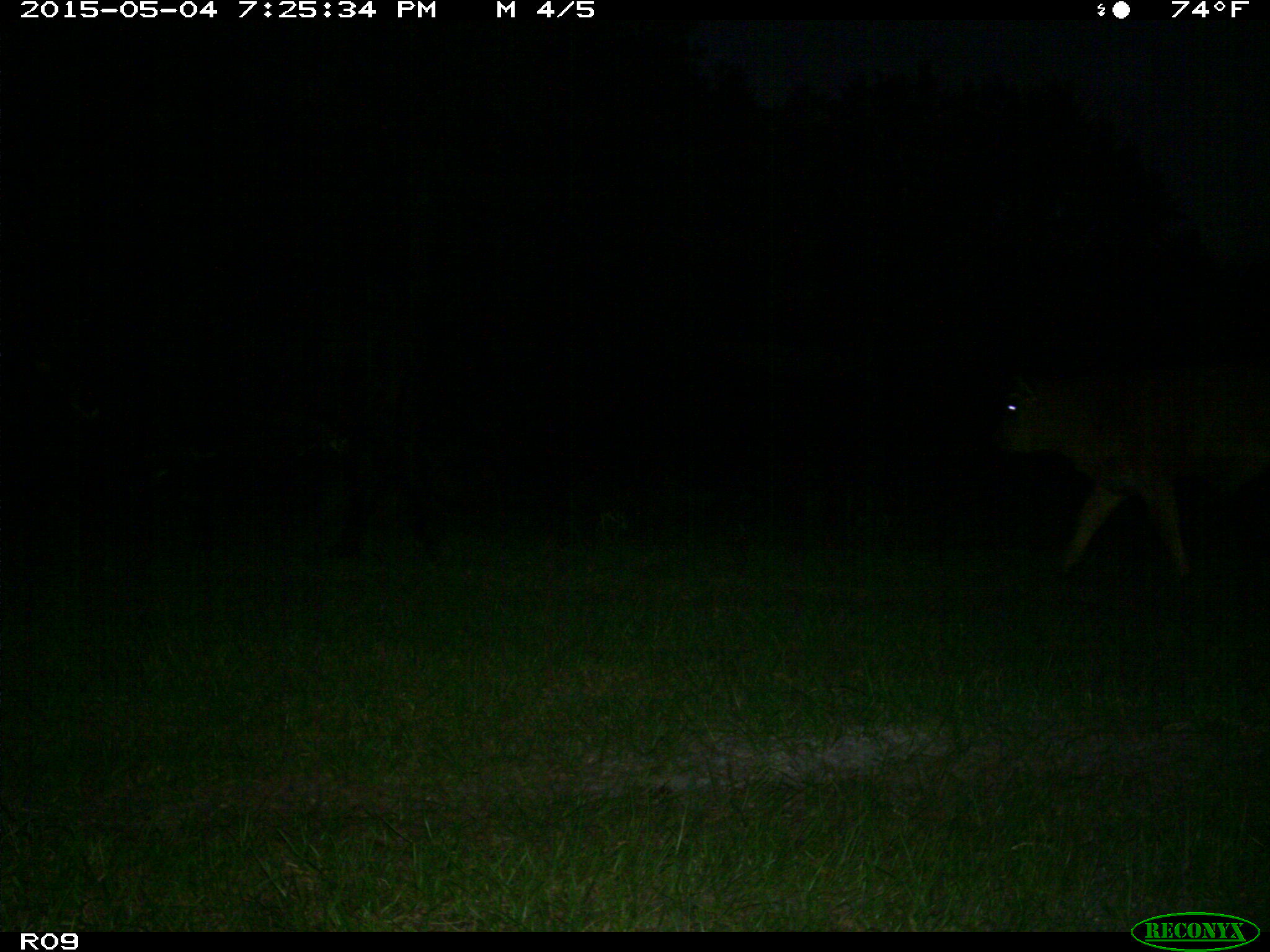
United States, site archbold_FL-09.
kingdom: Animalia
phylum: Chordata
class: Mammalia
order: Artiodactyla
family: Bovidae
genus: Bos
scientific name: Bos taurus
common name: domestic cow